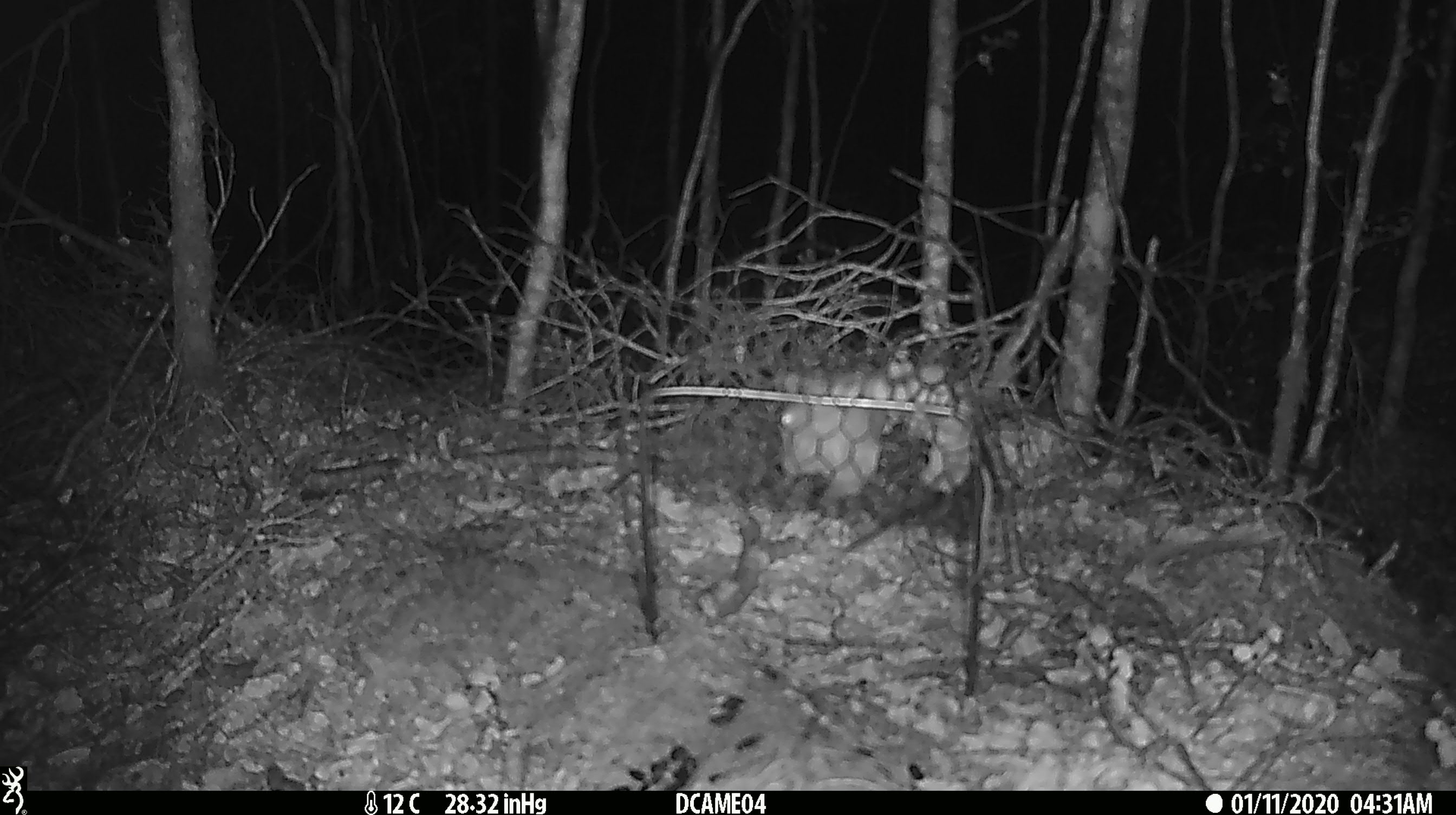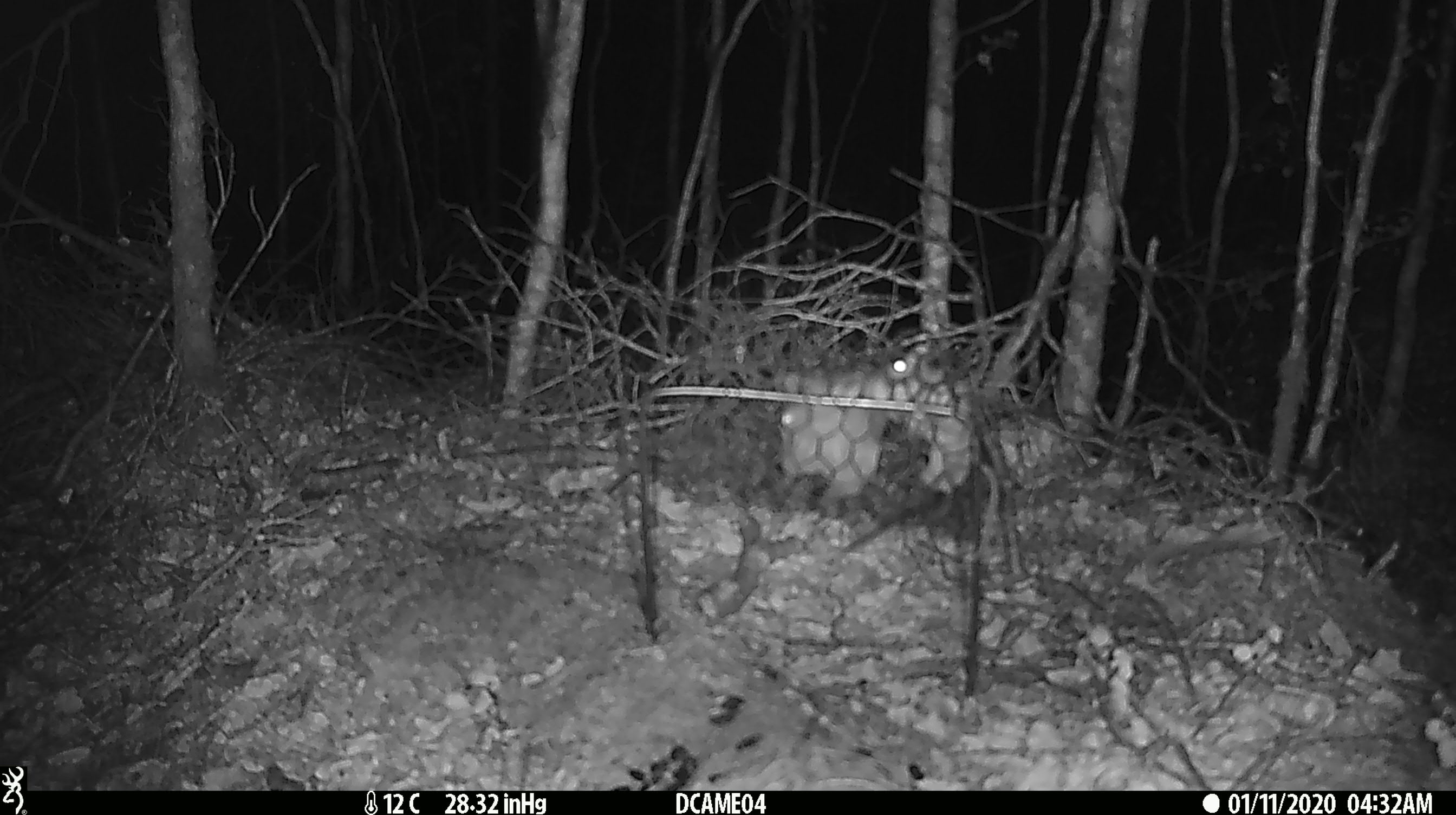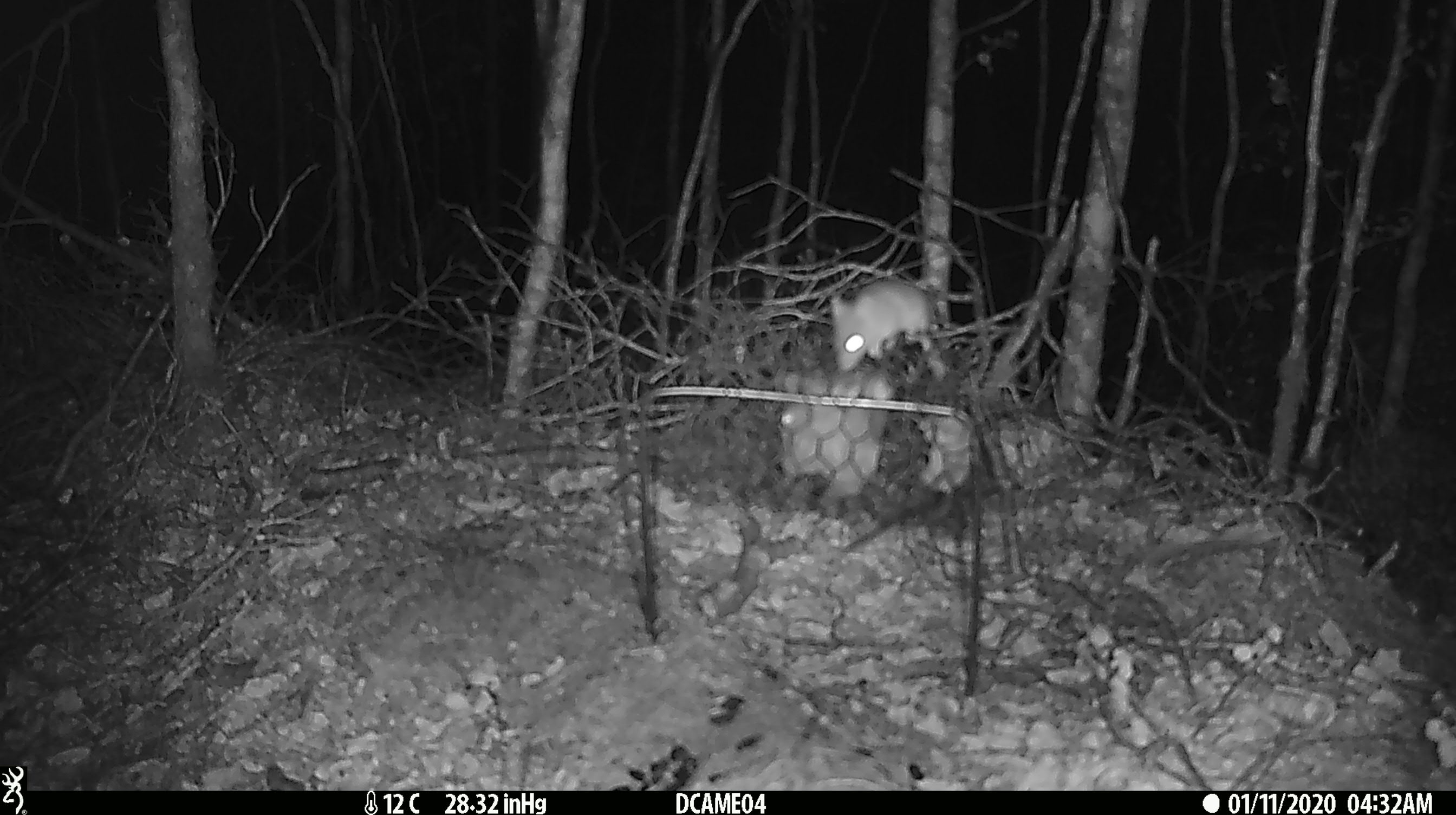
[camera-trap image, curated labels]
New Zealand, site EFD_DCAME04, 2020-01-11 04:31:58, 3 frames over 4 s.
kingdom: Animalia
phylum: Chordata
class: Mammalia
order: Rodentia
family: Muridae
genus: Mus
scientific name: Mus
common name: mouse